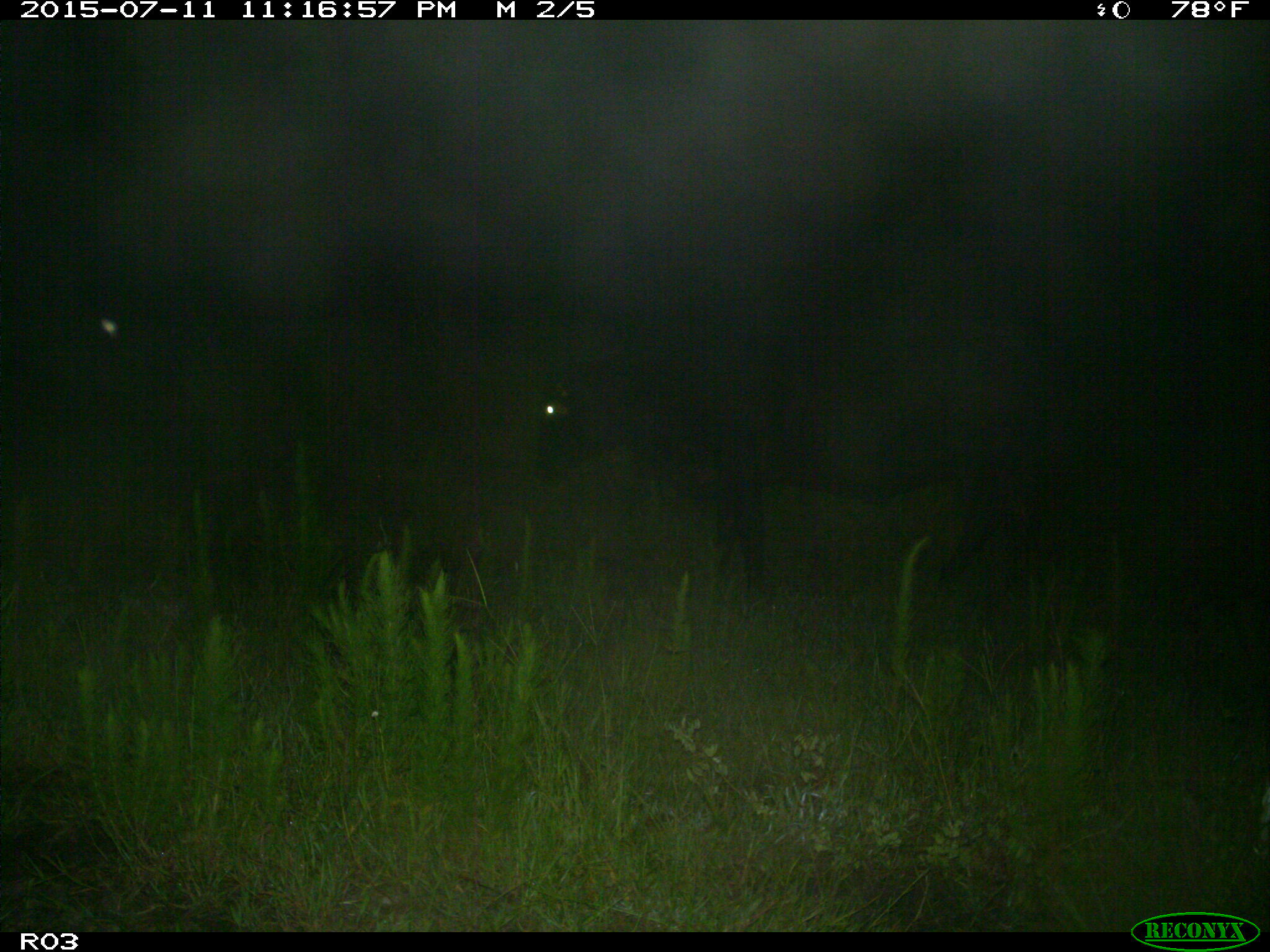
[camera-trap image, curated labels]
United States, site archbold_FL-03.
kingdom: Animalia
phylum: Chordata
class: Mammalia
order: Artiodactyla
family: Bovidae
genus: Bos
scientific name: Bos taurus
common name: domestic cow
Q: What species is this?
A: Bos taurus (domestic cow).